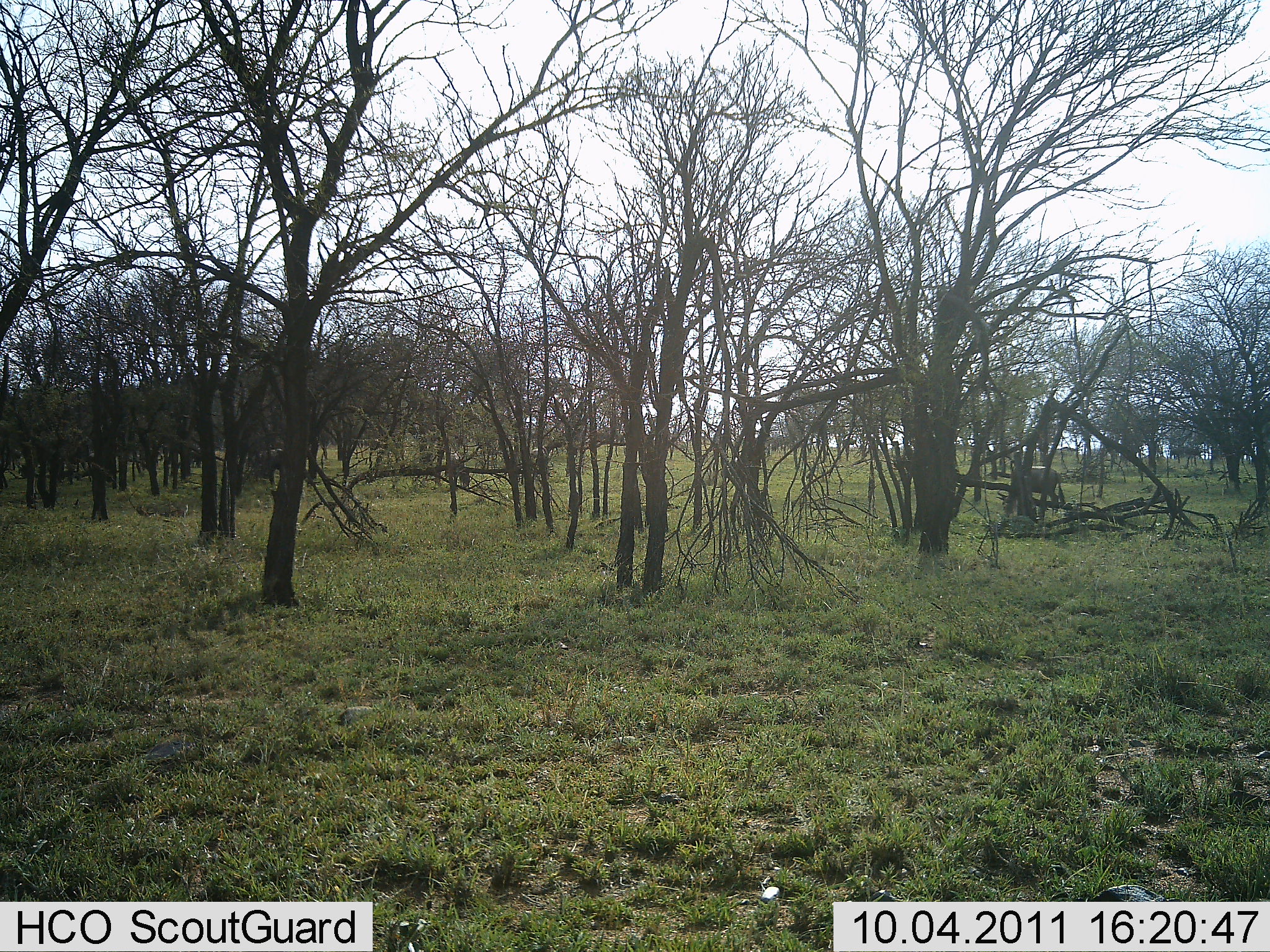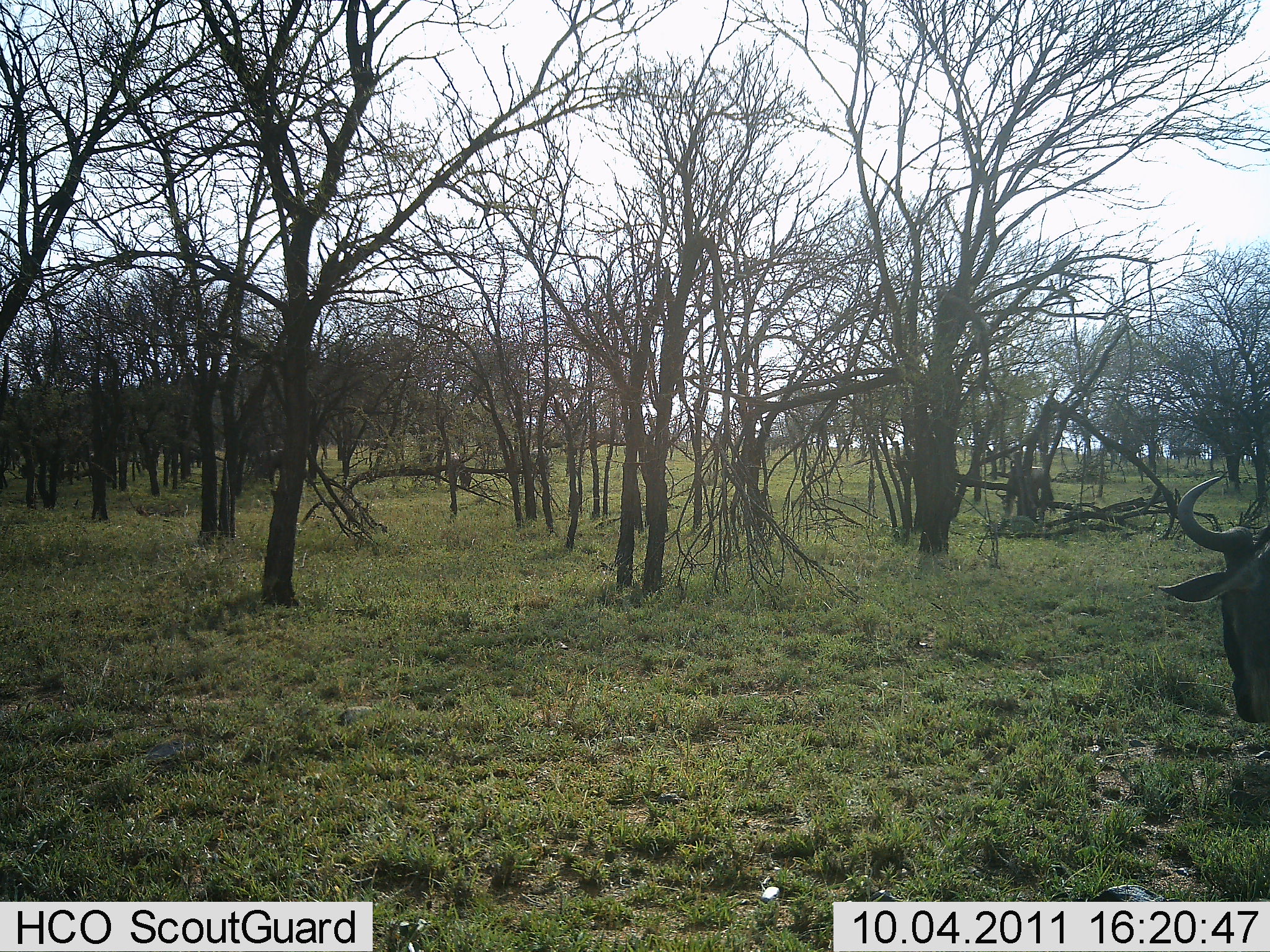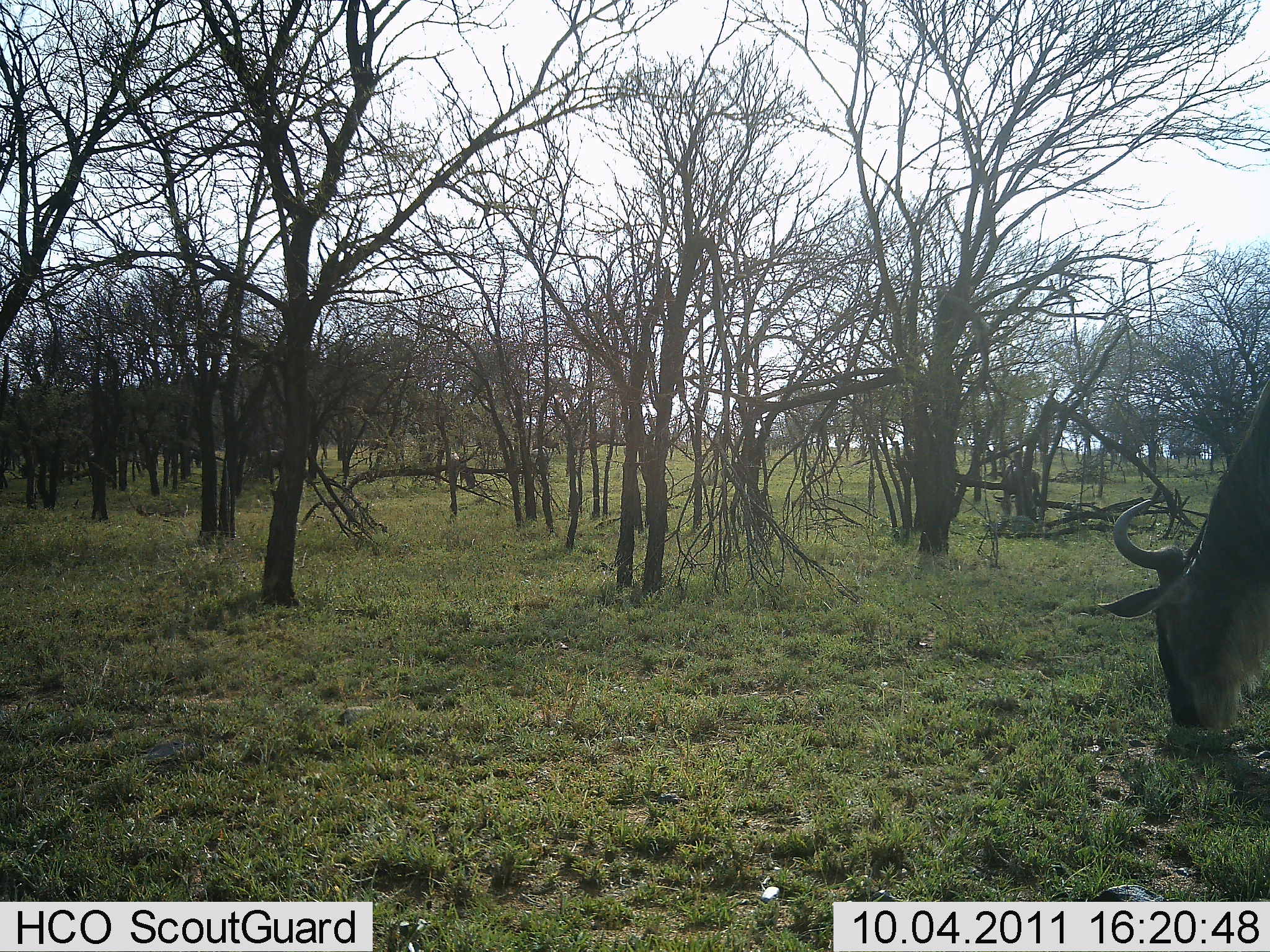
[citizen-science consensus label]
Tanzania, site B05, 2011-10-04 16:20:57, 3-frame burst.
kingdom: Animalia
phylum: Chordata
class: Mammalia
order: Artiodactyla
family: Bovidae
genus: Connochaetes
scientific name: Connochaetes taurinus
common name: blue wildebeest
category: wildebeest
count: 4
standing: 18%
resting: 0%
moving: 27%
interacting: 0%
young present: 0%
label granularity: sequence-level